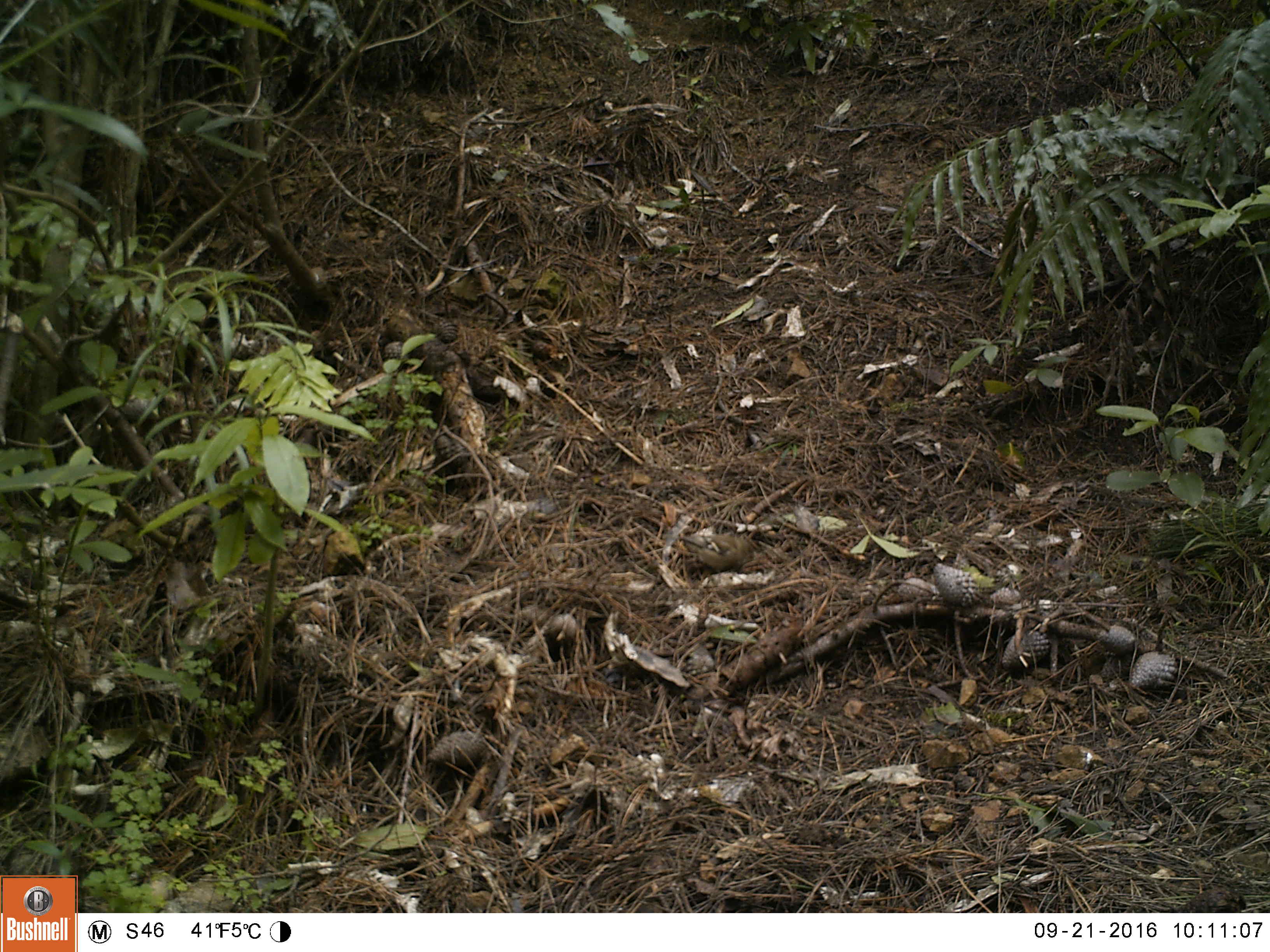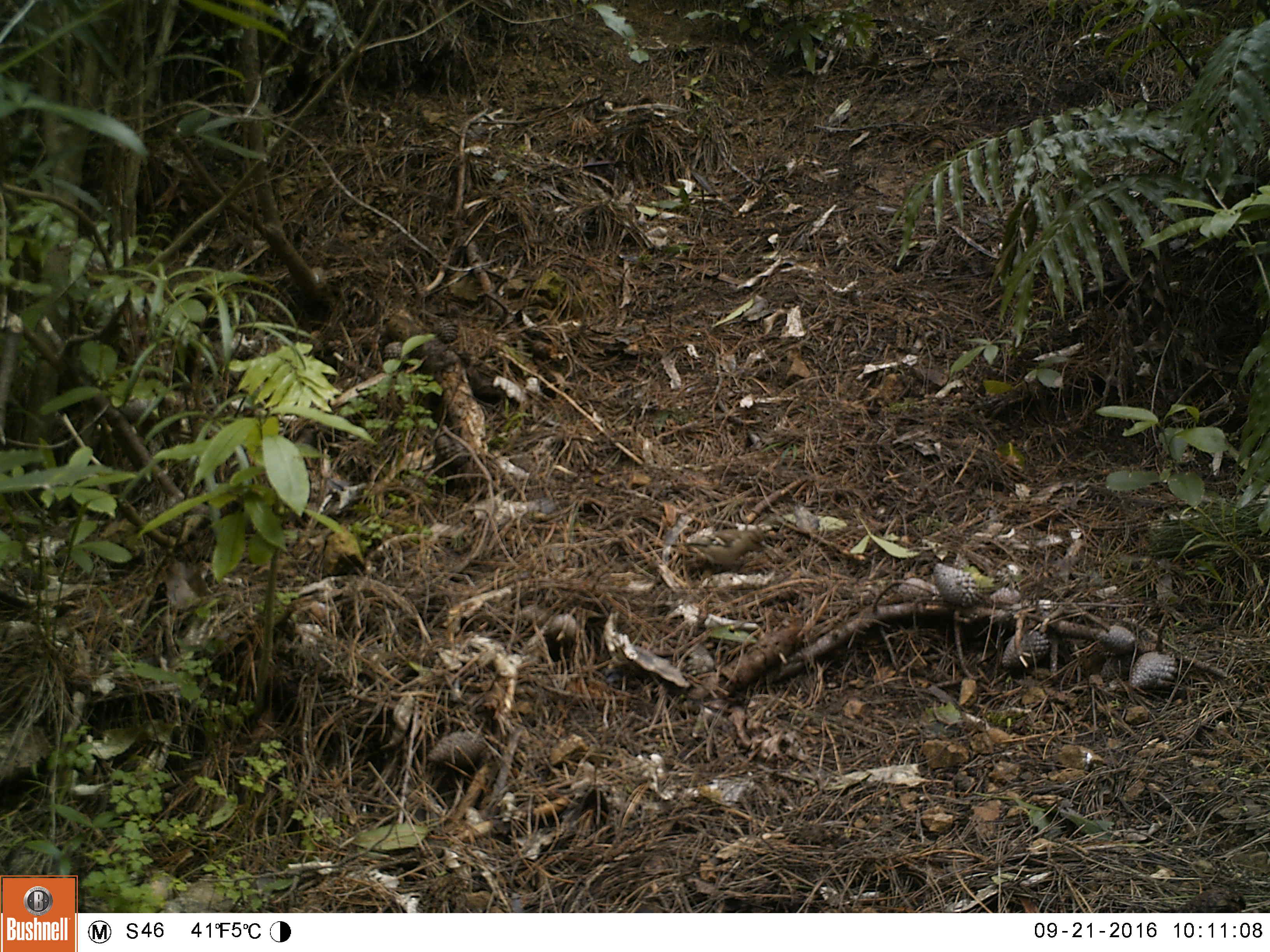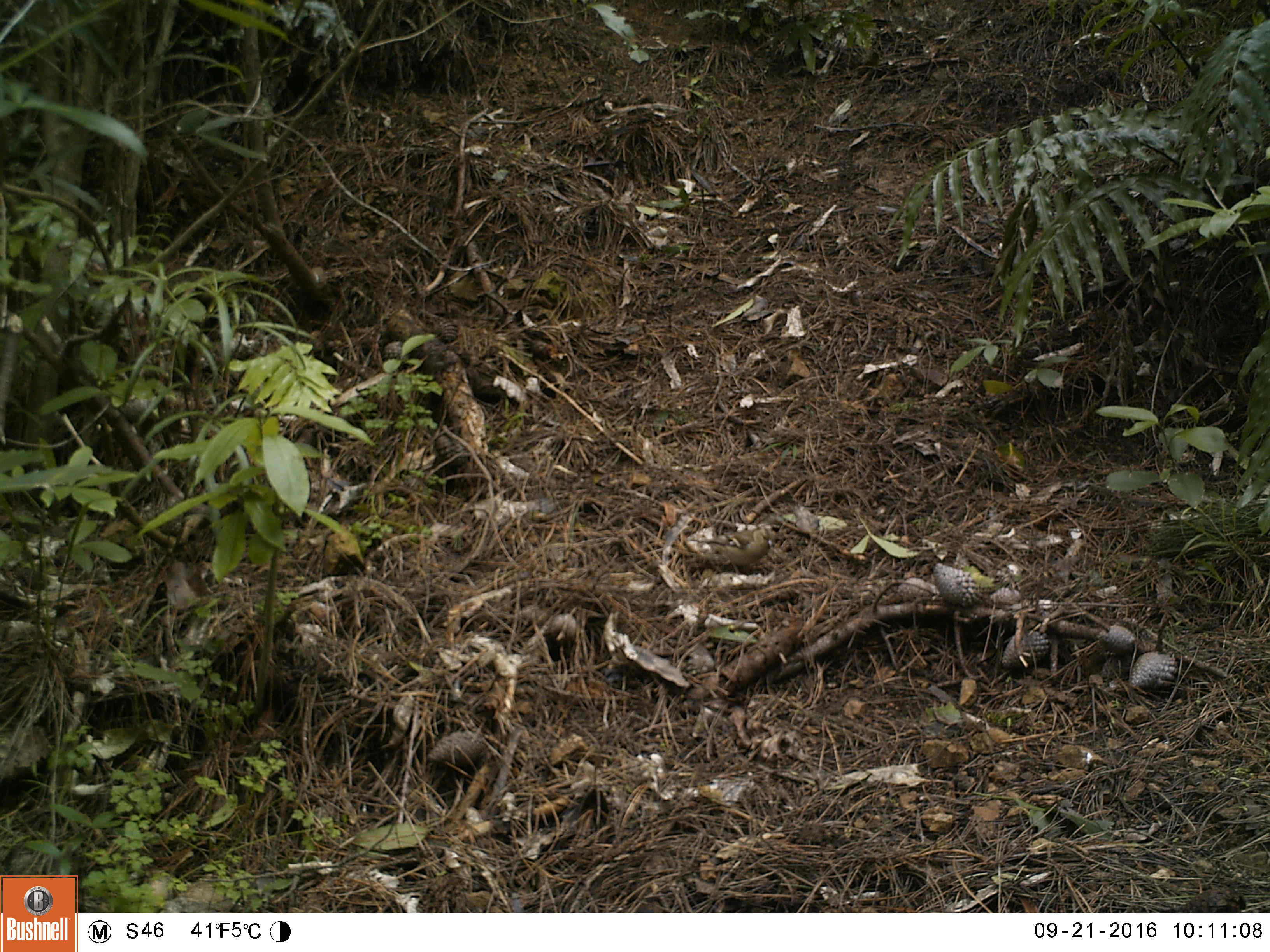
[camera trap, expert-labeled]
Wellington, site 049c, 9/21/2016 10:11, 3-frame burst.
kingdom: Animalia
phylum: Chordata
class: Aves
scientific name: Aves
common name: bird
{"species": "bird (Aves)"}